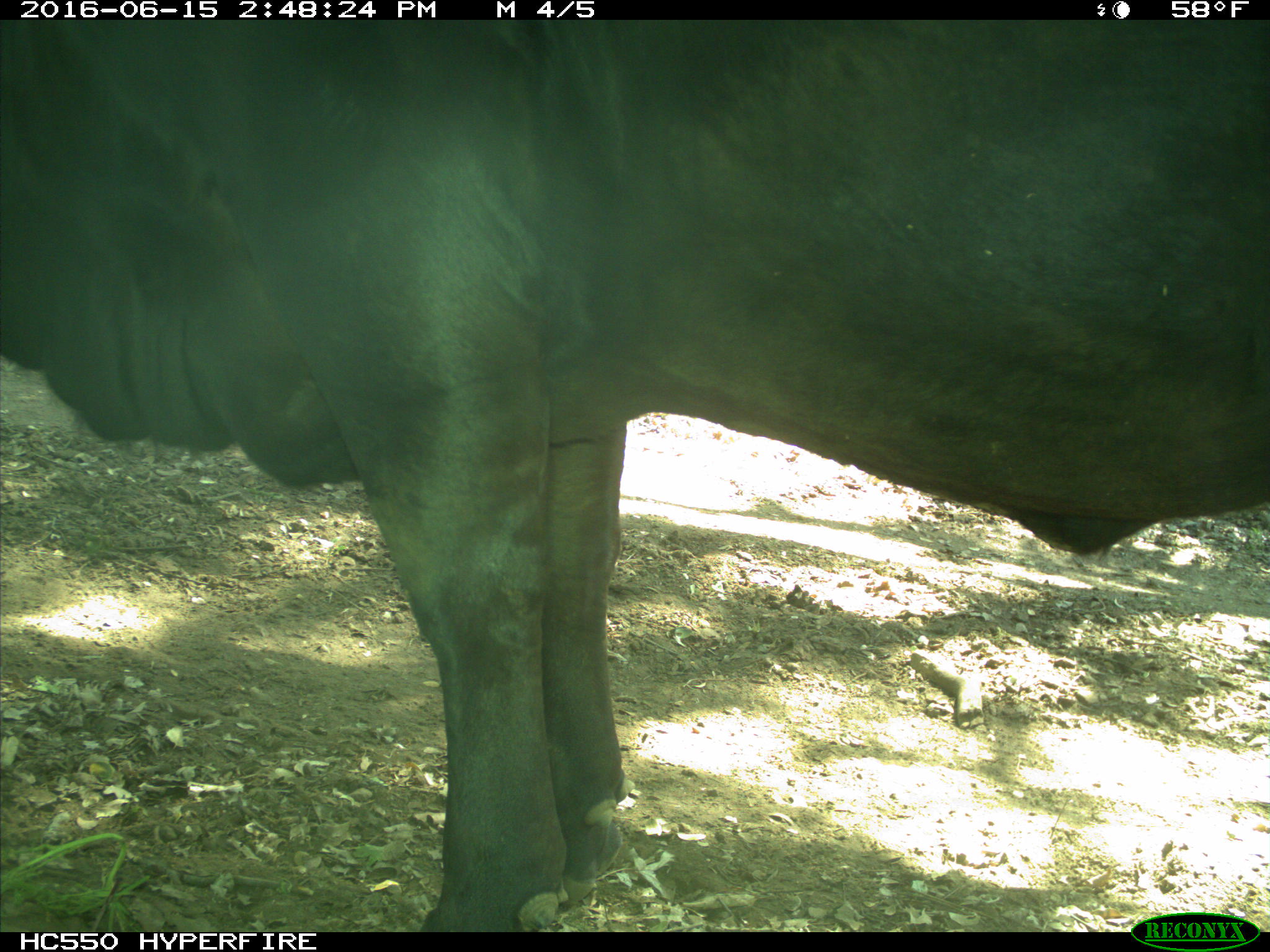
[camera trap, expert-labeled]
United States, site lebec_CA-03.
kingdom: Animalia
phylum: Chordata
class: Mammalia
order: Artiodactyla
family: Bovidae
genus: Bos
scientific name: Bos taurus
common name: domestic cow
Bos taurus (domestic cow).